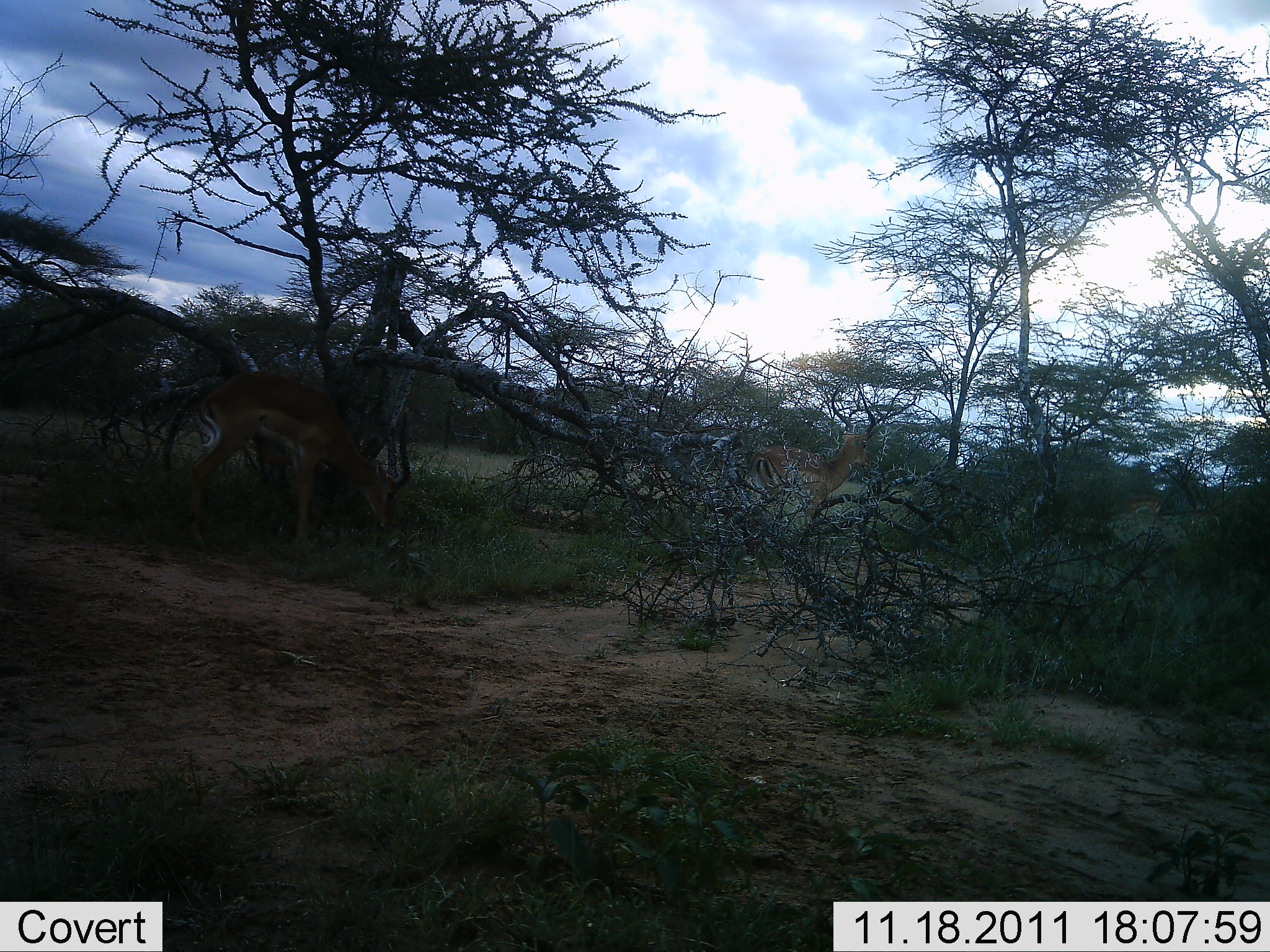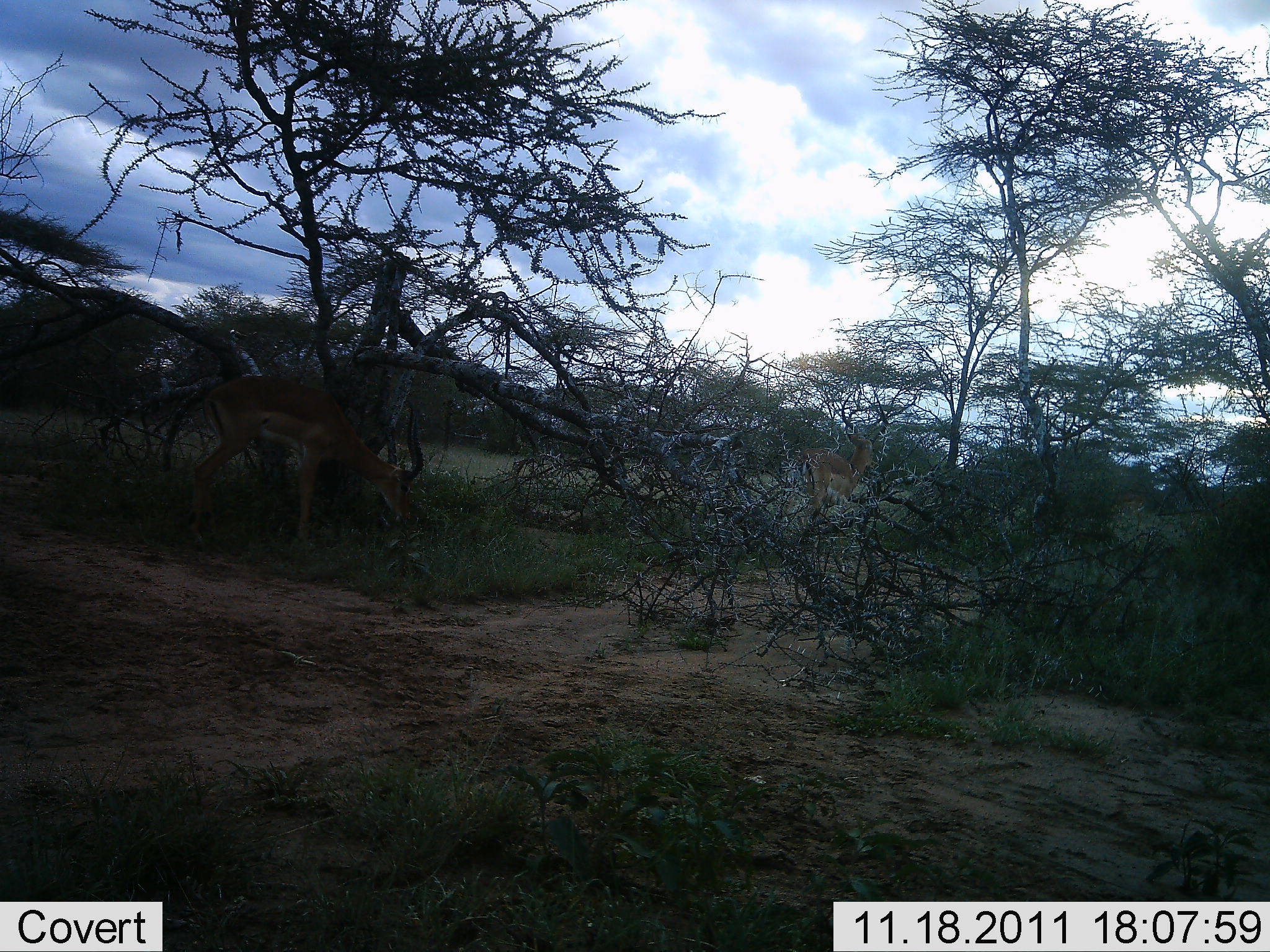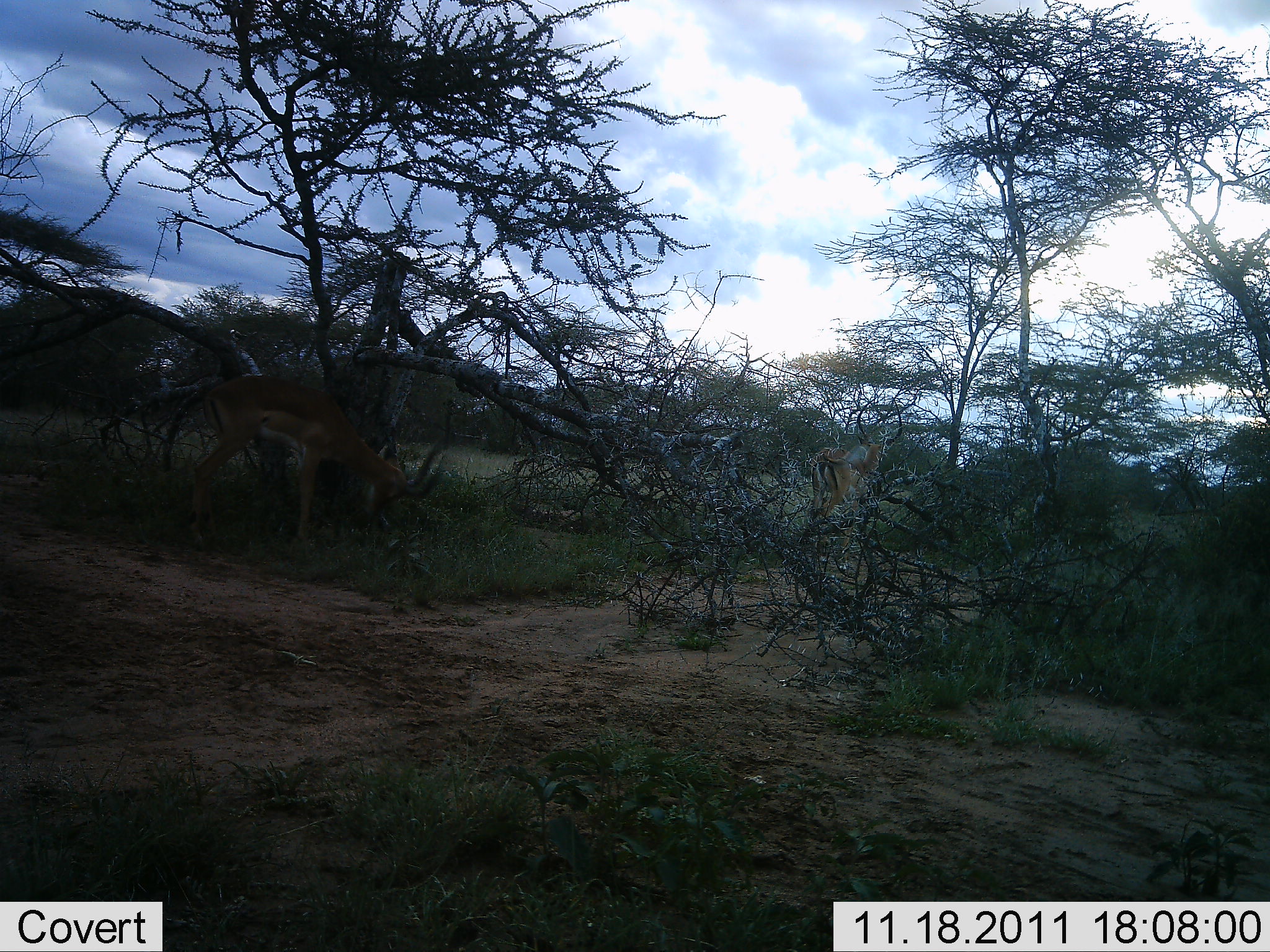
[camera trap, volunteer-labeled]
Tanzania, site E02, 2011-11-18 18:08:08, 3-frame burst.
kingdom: Animalia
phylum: Chordata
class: Mammalia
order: Artiodactyla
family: Bovidae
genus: Aepyceros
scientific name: Aepyceros melampus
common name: impala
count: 2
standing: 36%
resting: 0%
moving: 57%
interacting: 0%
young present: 0%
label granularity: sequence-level